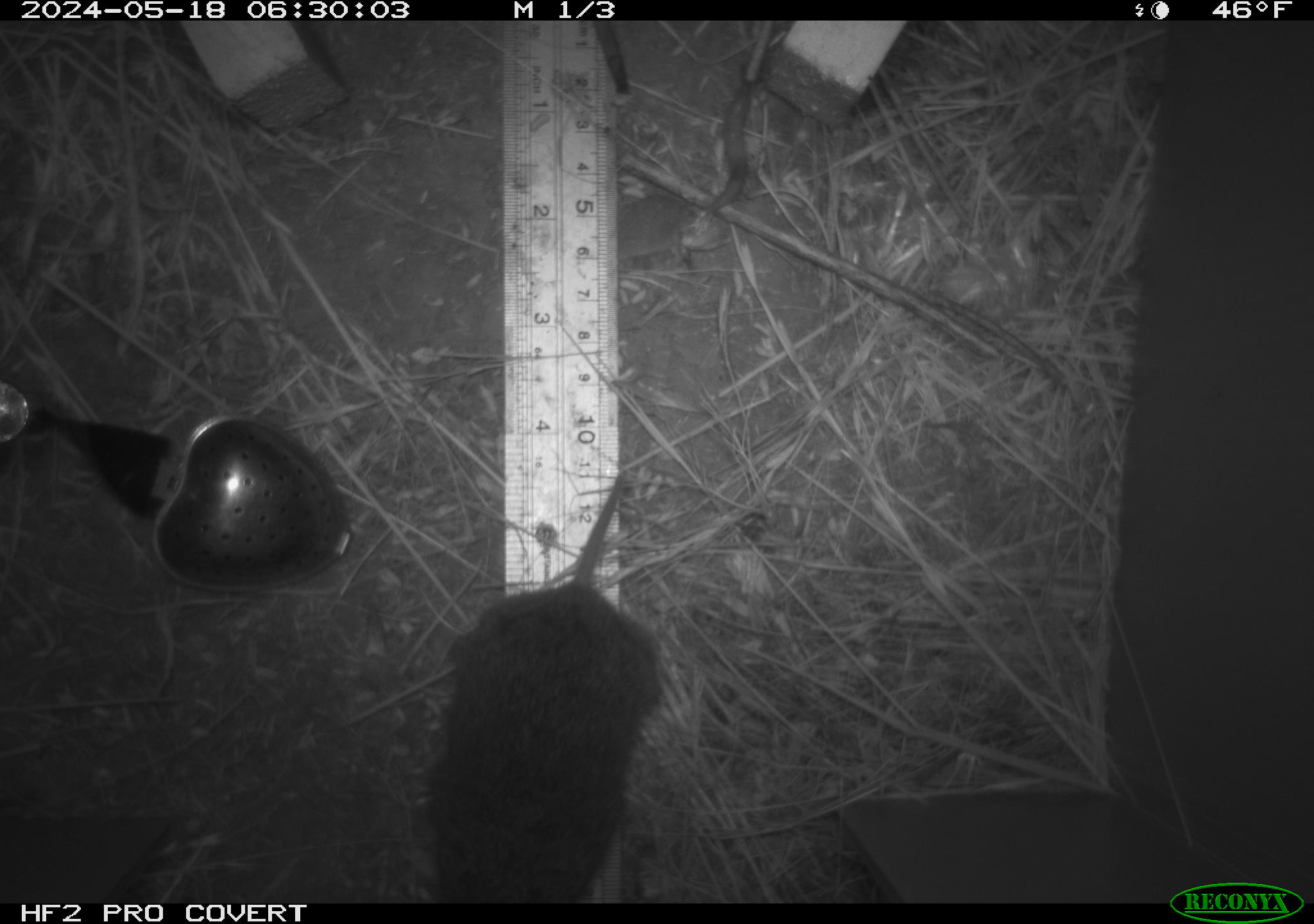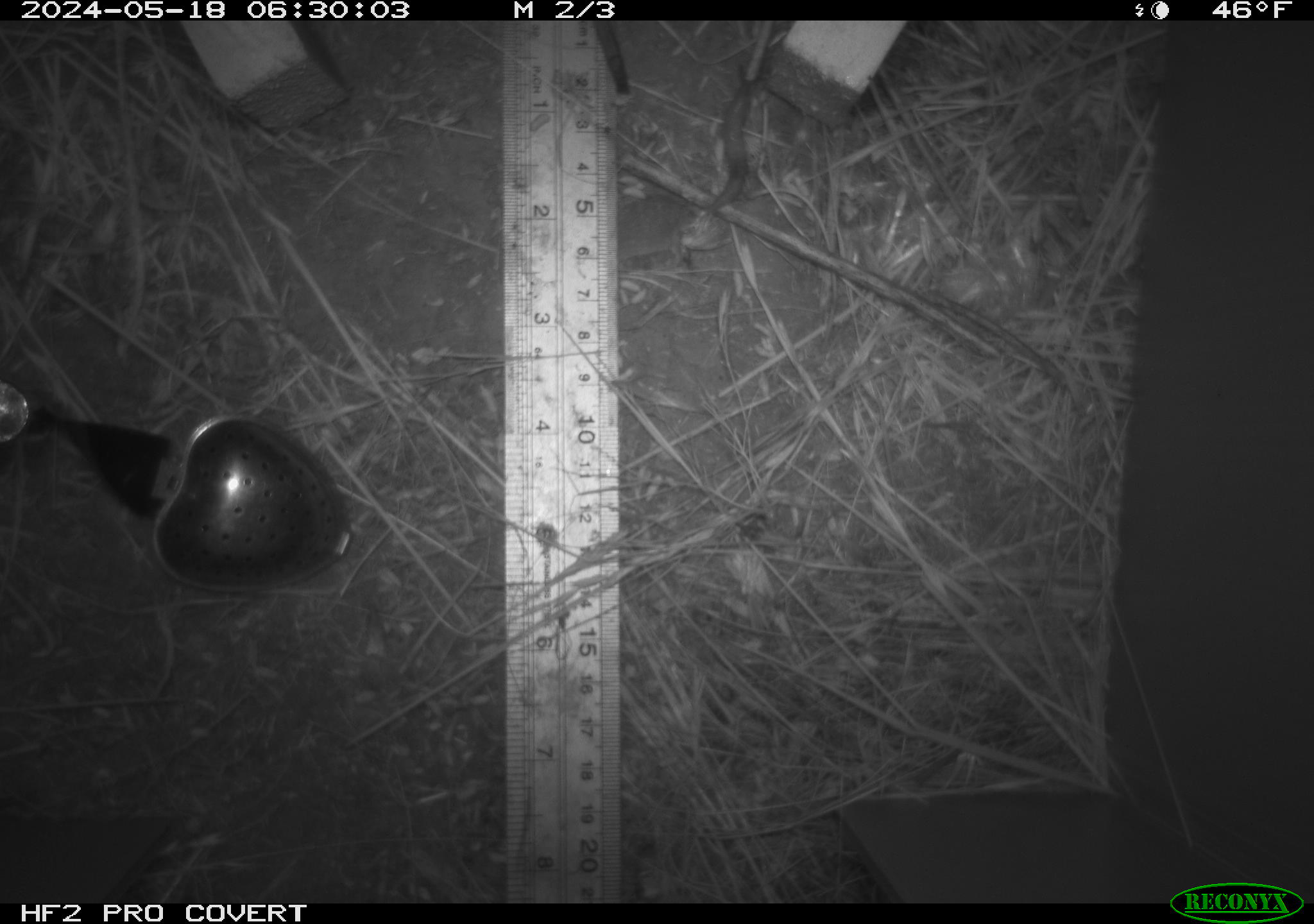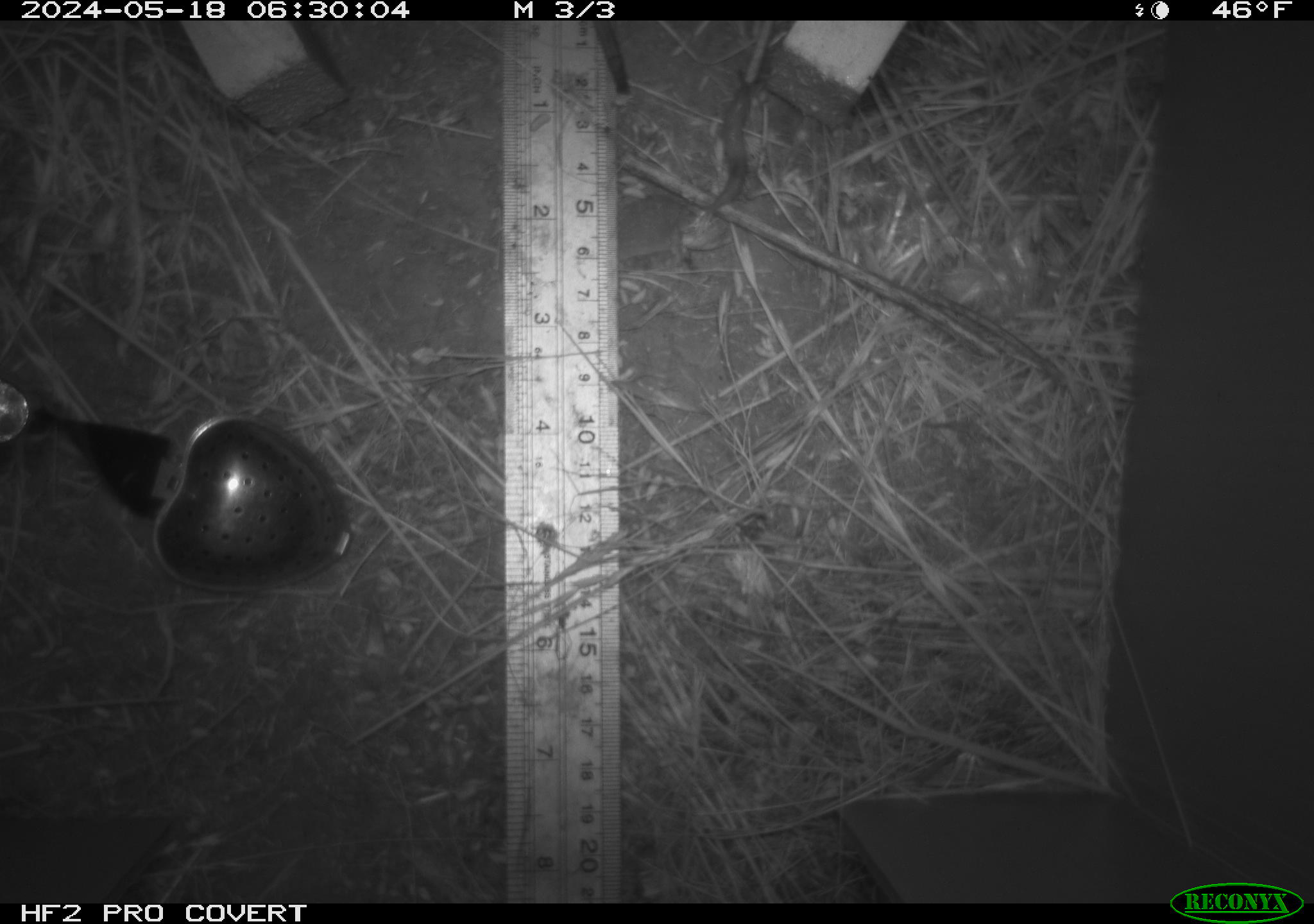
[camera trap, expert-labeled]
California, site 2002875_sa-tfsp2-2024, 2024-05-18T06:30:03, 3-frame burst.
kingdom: Animalia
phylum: Chordata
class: Mammalia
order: Rodentia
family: Cricetidae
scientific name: Arvicolinae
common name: voles, lemmings, and muskrats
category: arvicolinae subfamily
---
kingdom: Animalia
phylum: Mollusca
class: Gastropoda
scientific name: Gastropoda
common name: slug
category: slug species